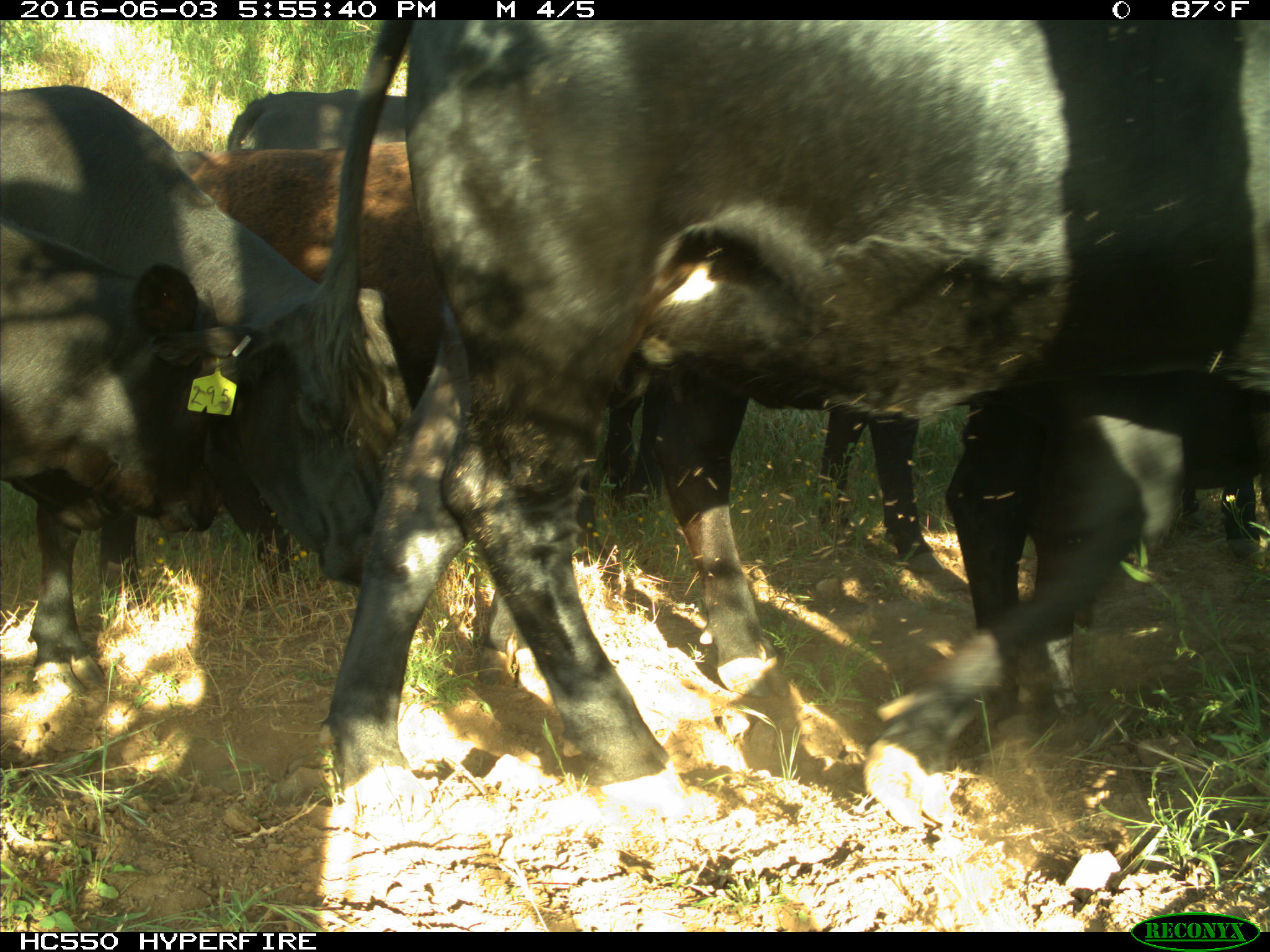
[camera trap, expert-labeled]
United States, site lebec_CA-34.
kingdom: Animalia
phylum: Chordata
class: Mammalia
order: Artiodactyla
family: Bovidae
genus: Bos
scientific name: Bos taurus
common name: domestic cow